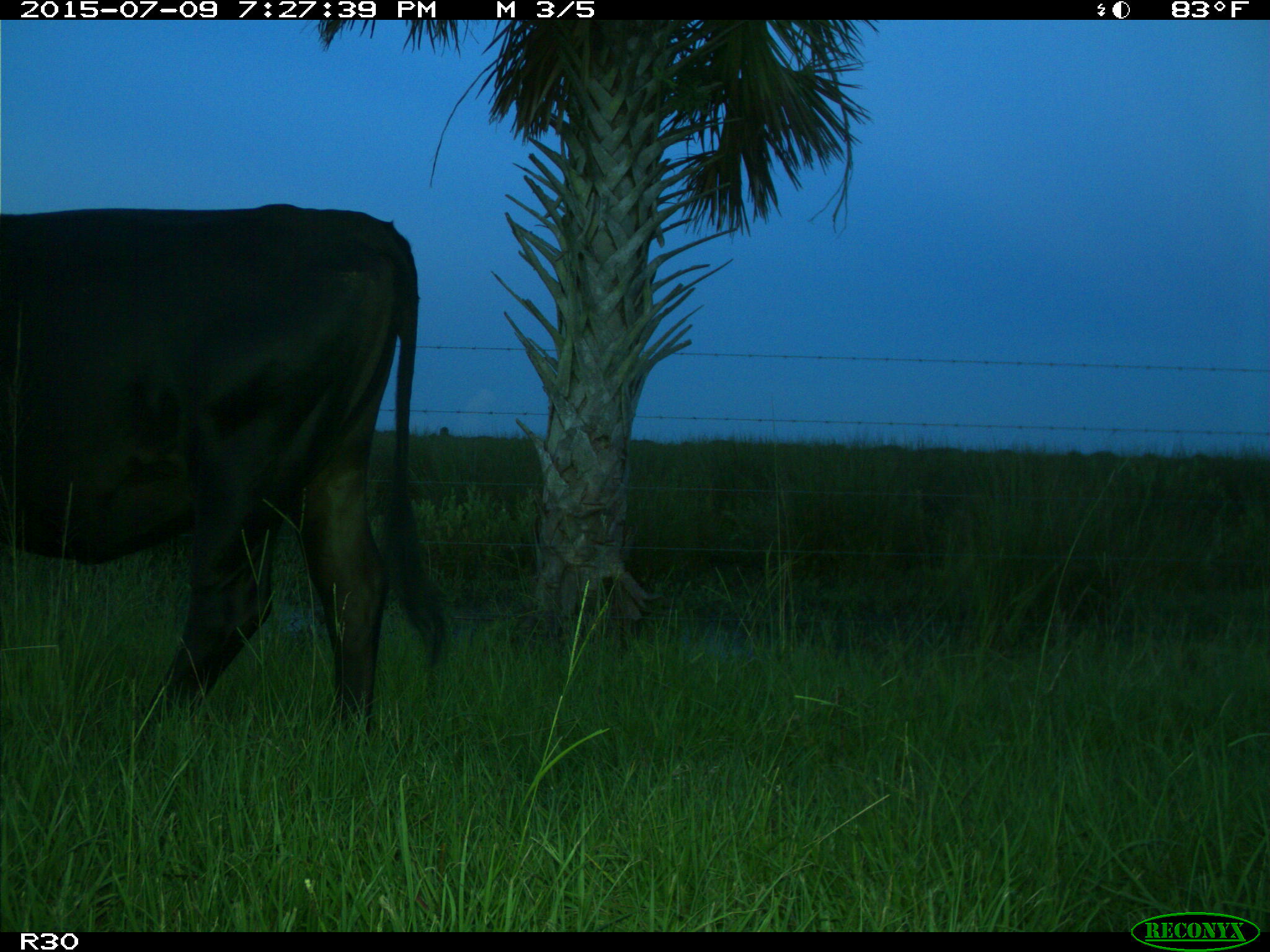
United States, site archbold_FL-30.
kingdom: Animalia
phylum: Chordata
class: Mammalia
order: Artiodactyla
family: Bovidae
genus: Bos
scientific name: Bos taurus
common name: domestic cow